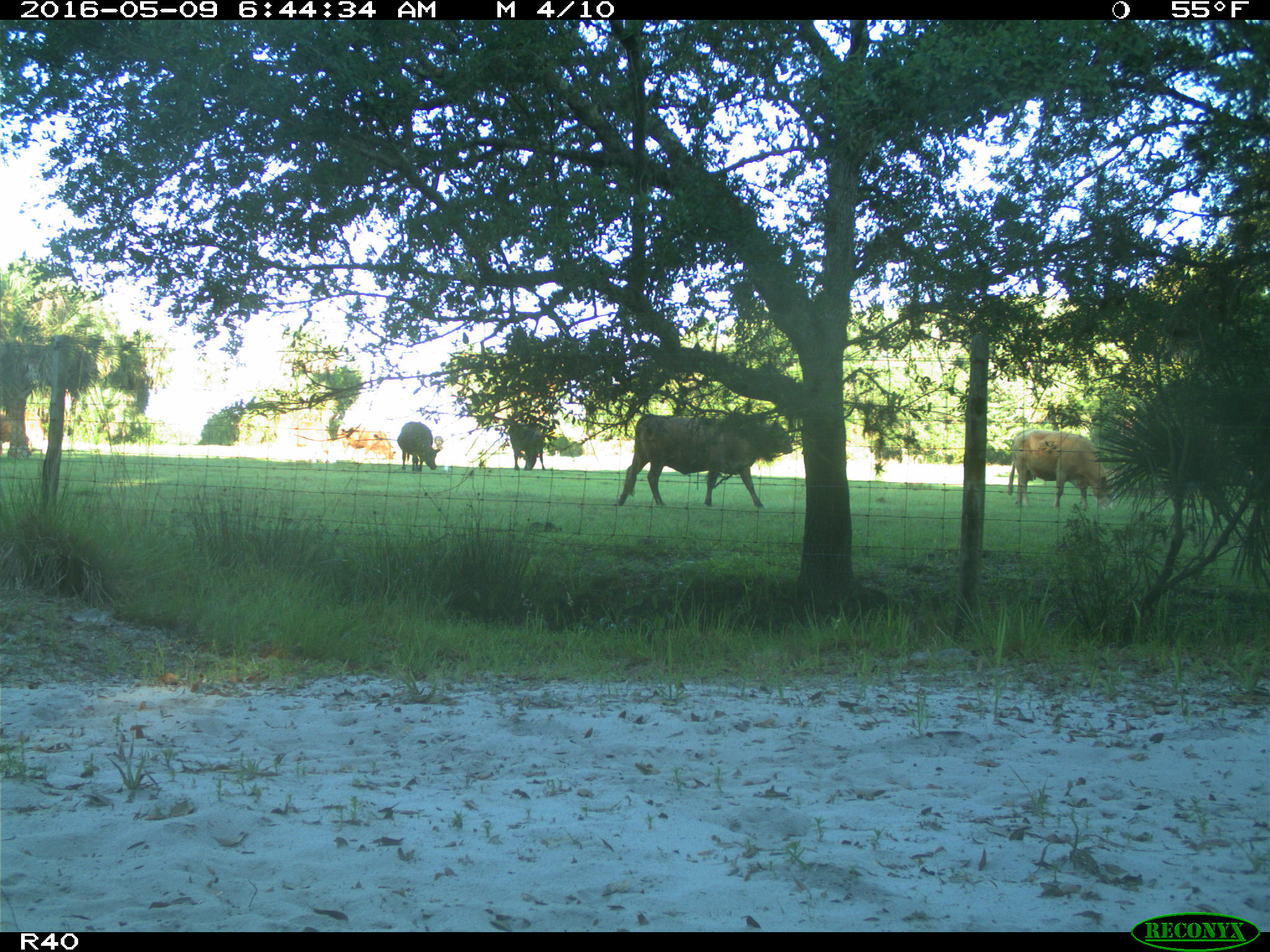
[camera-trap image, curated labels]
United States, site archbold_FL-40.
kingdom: Animalia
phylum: Chordata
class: Mammalia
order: Artiodactyla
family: Bovidae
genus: Bos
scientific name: Bos taurus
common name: domestic cow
Bos taurus (domestic cow).